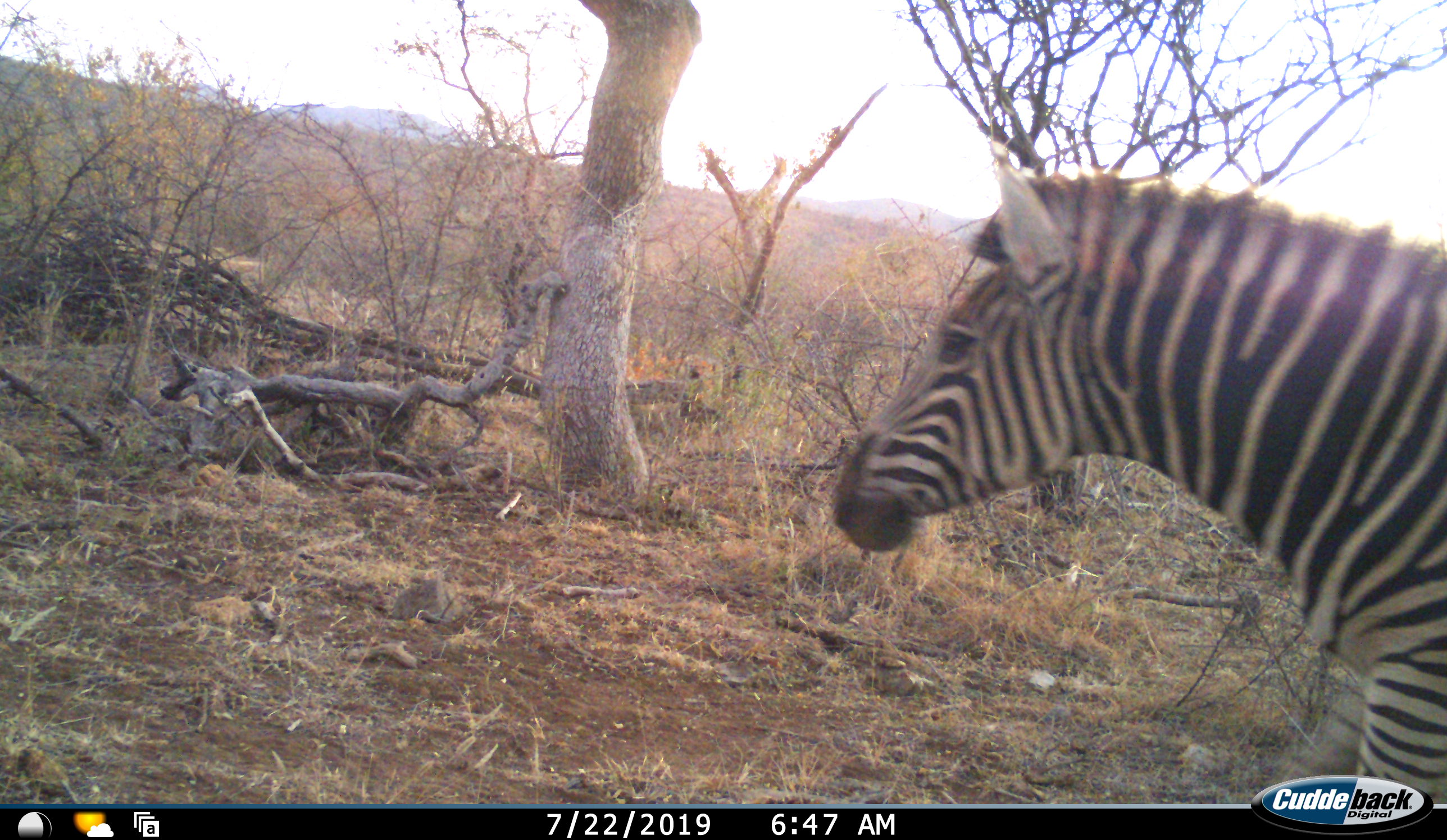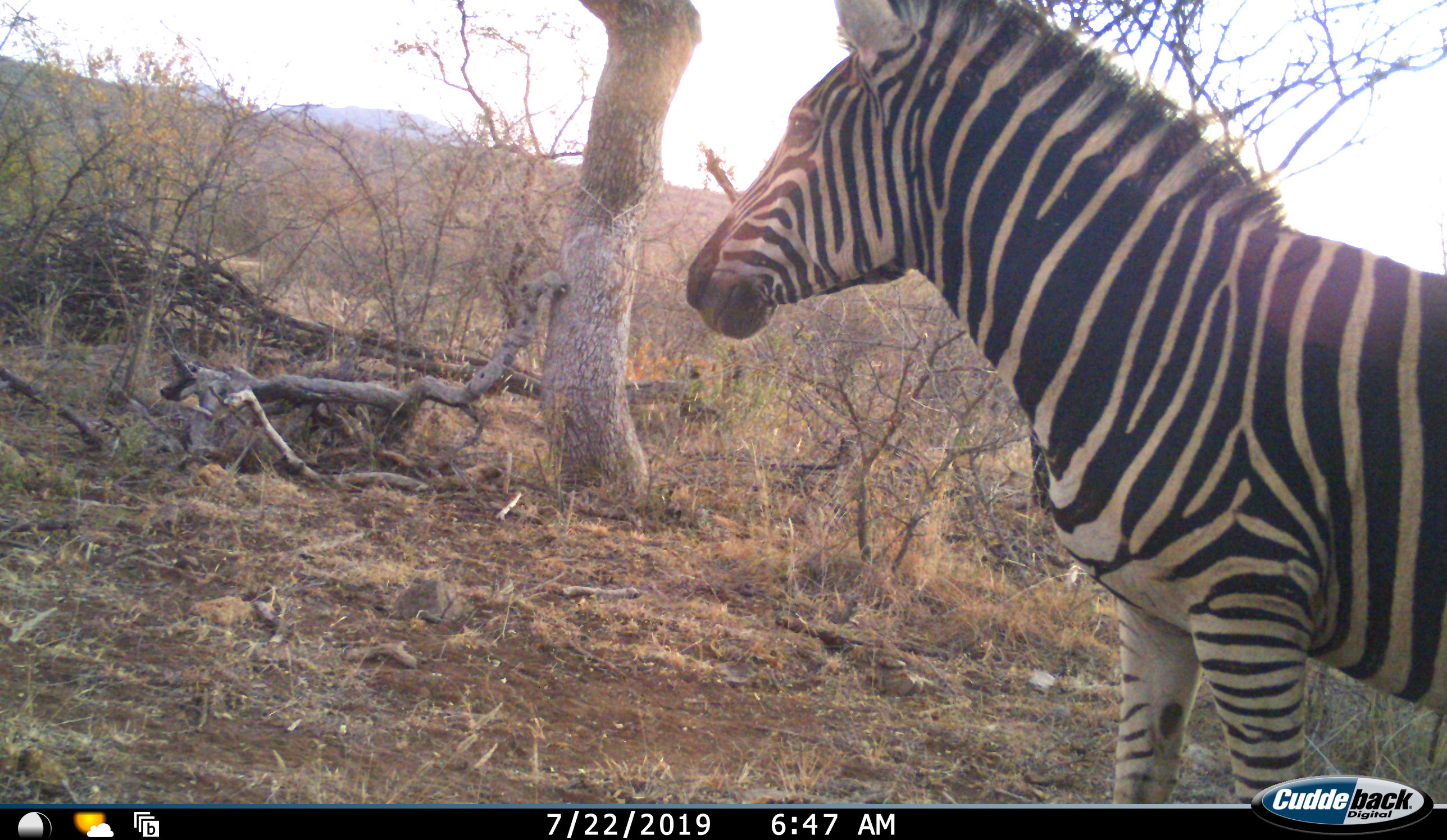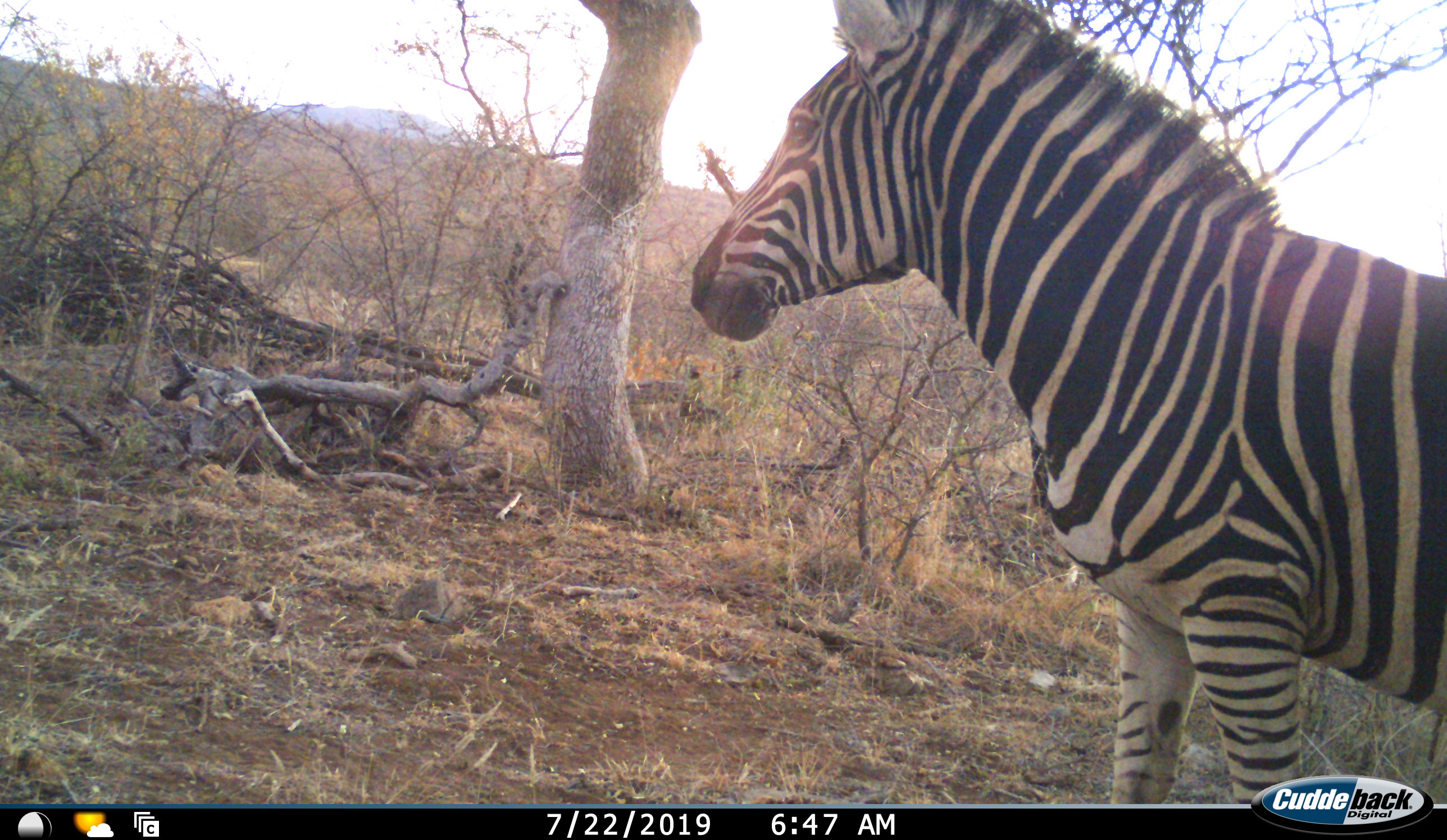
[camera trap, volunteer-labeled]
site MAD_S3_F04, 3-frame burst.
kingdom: Animalia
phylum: Chordata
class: Mammalia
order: Perissodactyla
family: Equidae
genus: Equus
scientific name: Equus quagga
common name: plains zebra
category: zebraplains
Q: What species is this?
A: Zebraplains (plains zebra) (Equus quagga).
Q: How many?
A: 1.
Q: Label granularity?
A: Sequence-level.